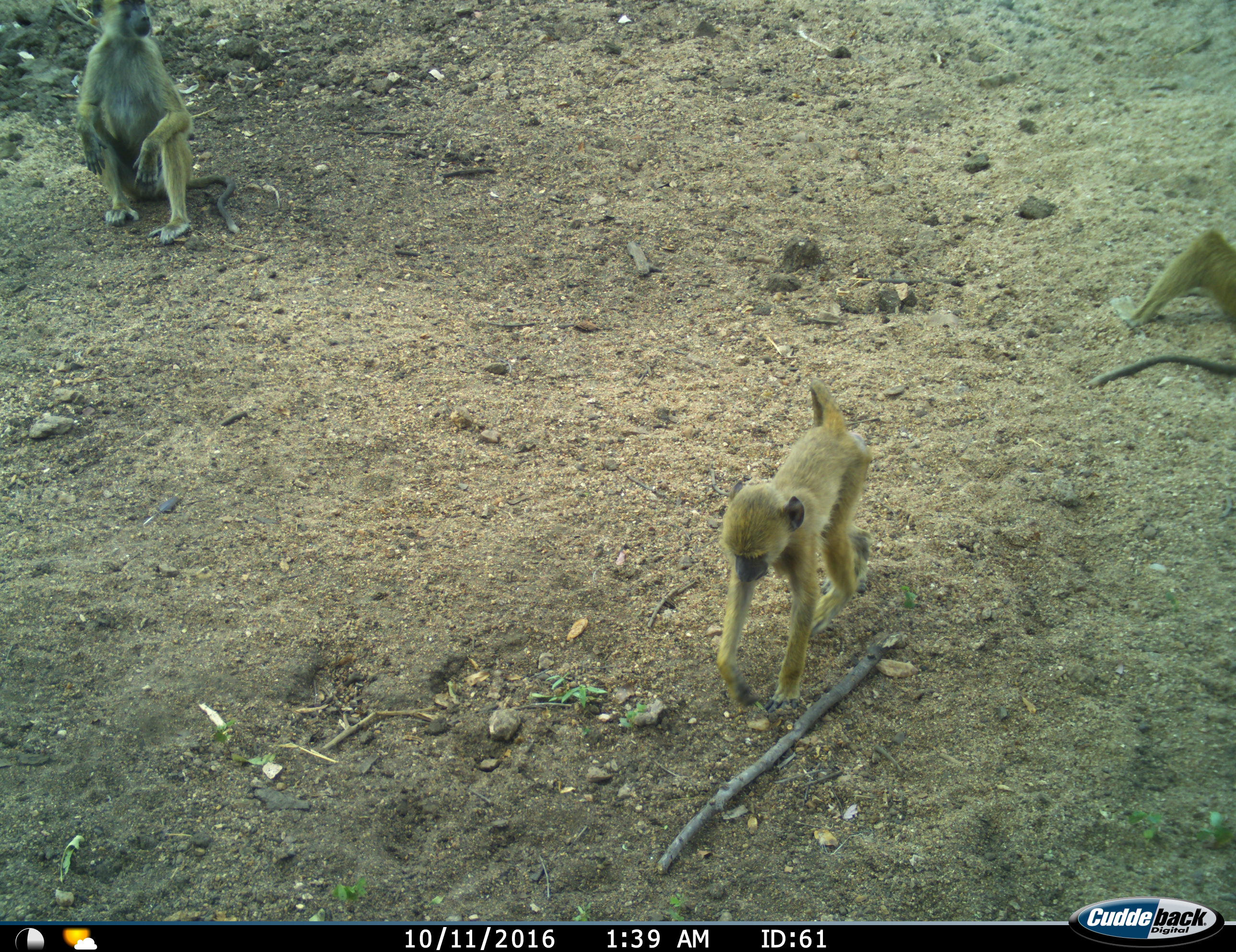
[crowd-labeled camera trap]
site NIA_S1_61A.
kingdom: Animalia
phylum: Chordata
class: Mammalia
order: Primates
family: Cercopithecidae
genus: Papio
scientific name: Papio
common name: baboon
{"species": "baboon (Papio)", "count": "3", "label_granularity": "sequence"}